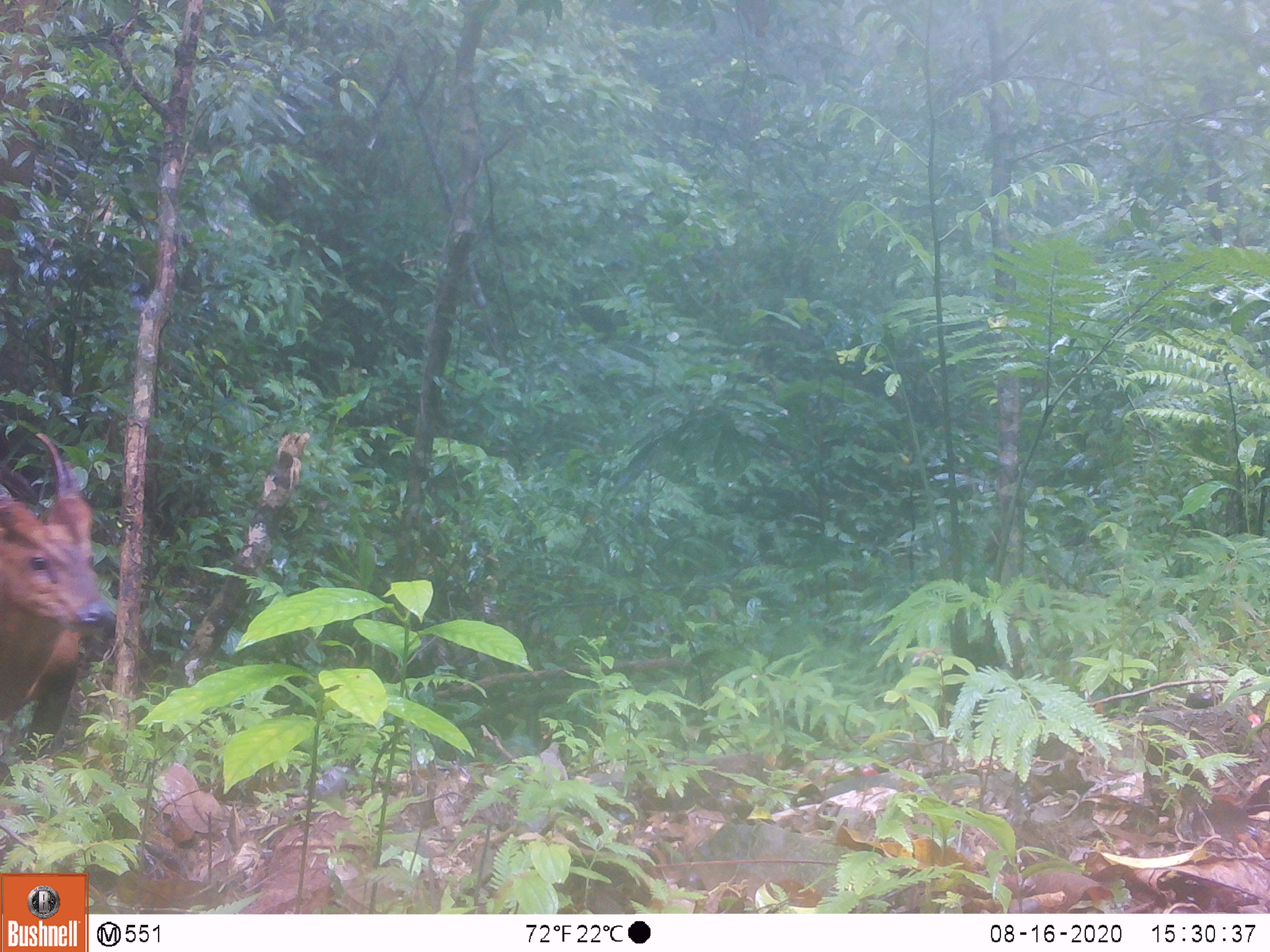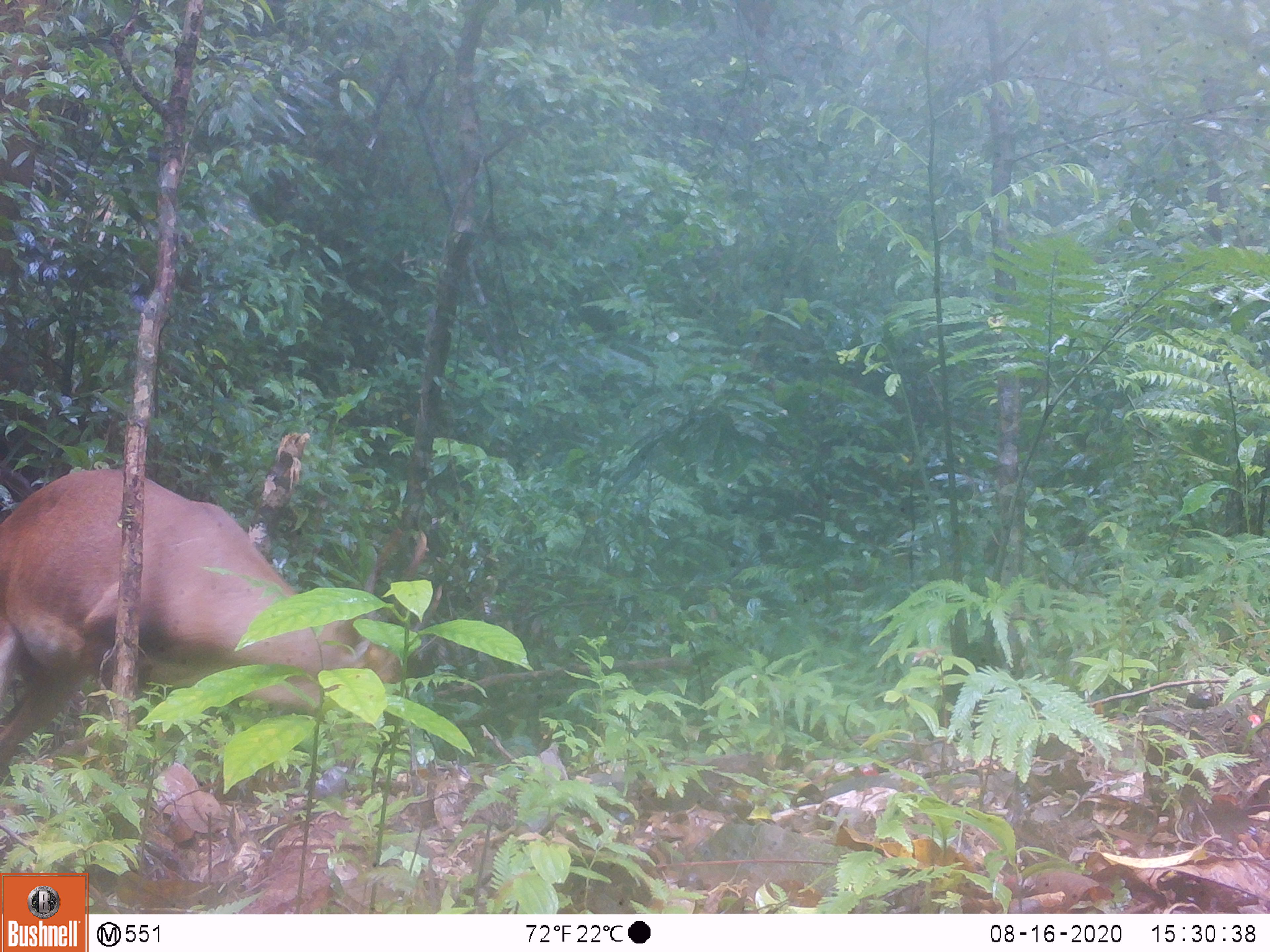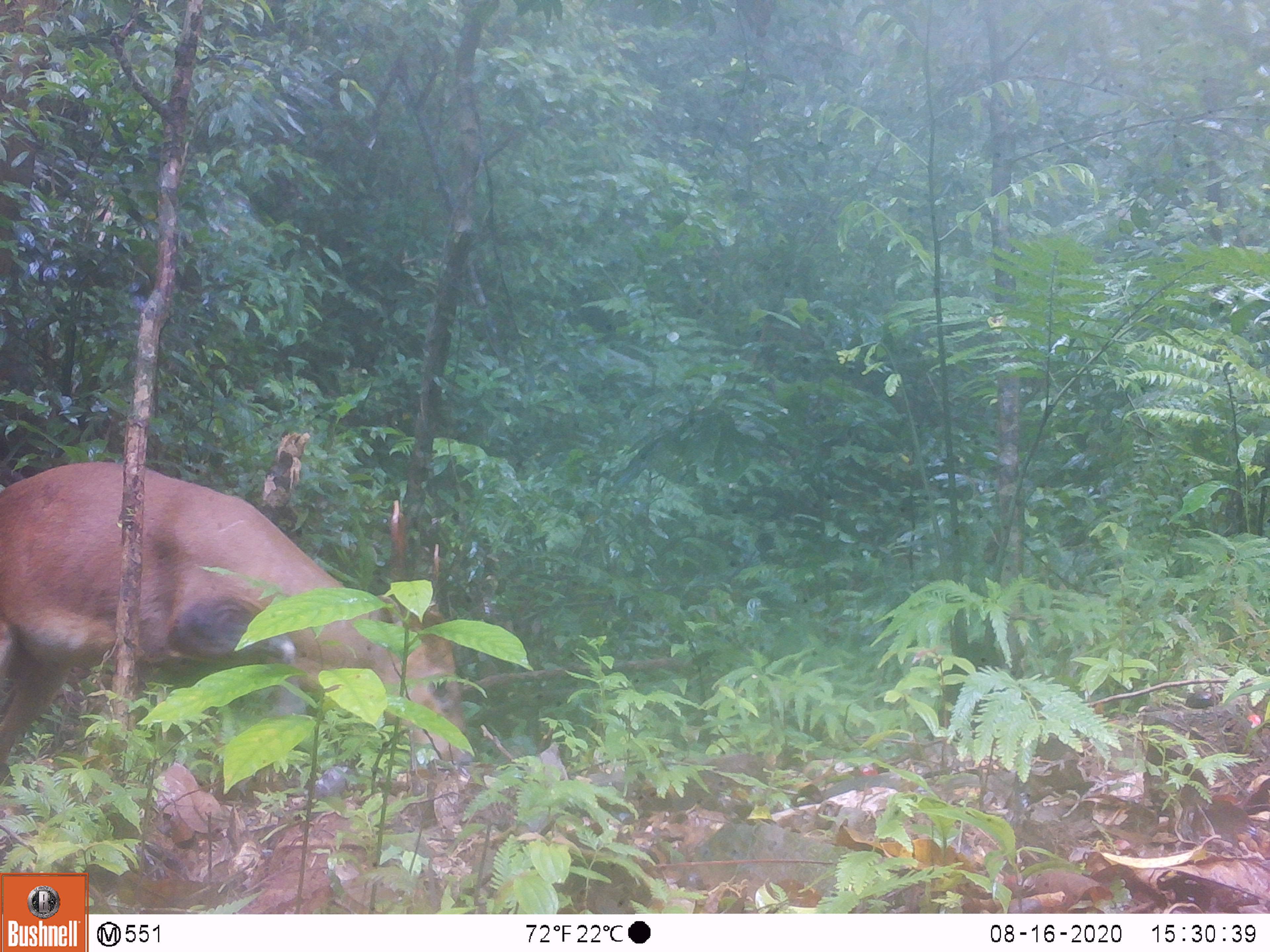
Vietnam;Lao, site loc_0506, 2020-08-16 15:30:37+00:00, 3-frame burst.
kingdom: Animalia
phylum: Chordata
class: Mammalia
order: Artiodactyla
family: Cervidae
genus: Muntiacus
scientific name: Muntiacus vuquangensis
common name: large-antlered muntjac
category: large antlered muntjac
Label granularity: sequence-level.